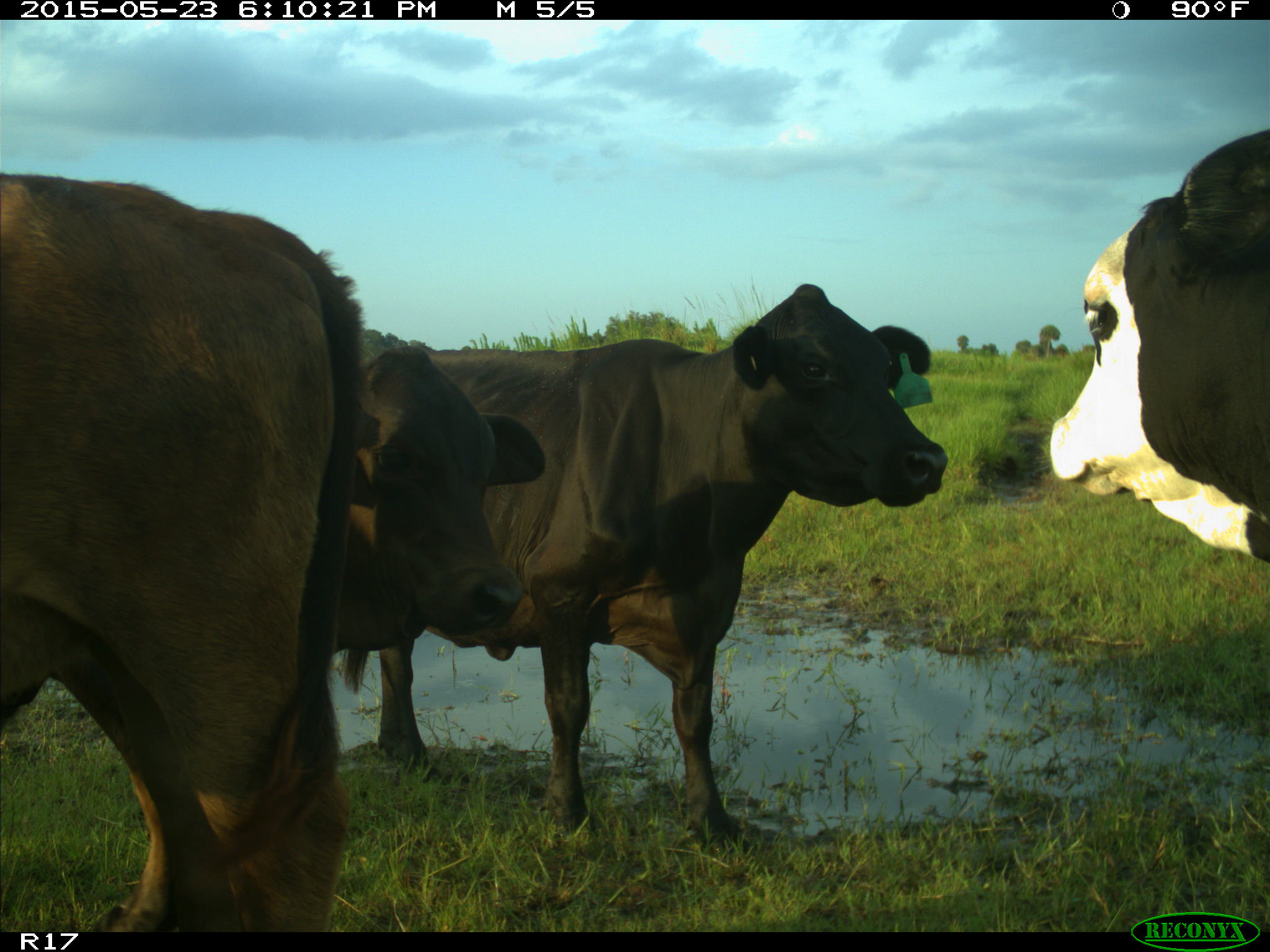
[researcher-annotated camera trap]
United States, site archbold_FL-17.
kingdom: Animalia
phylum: Chordata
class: Mammalia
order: Artiodactyla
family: Bovidae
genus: Bos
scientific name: Bos taurus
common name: domestic cow